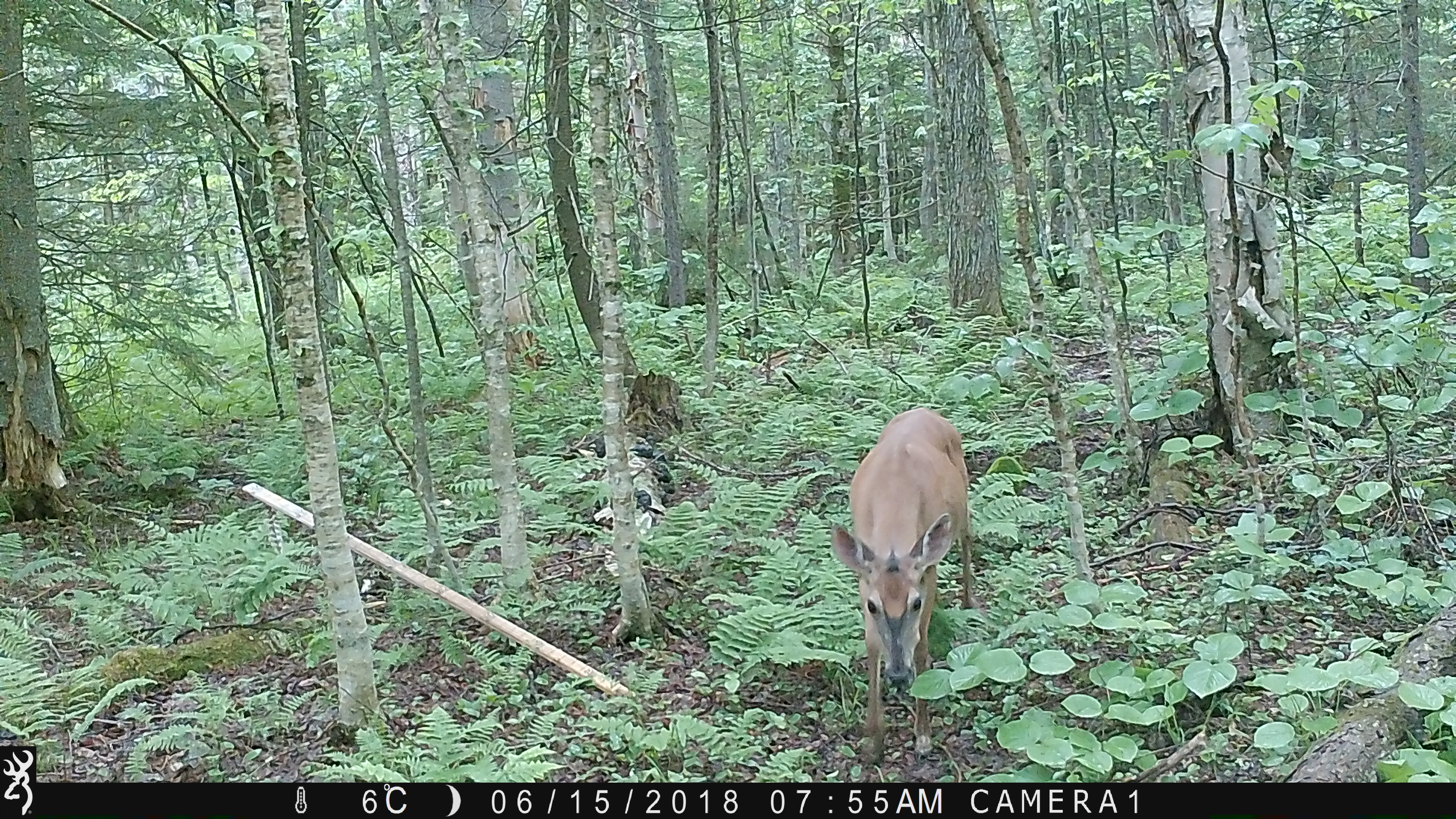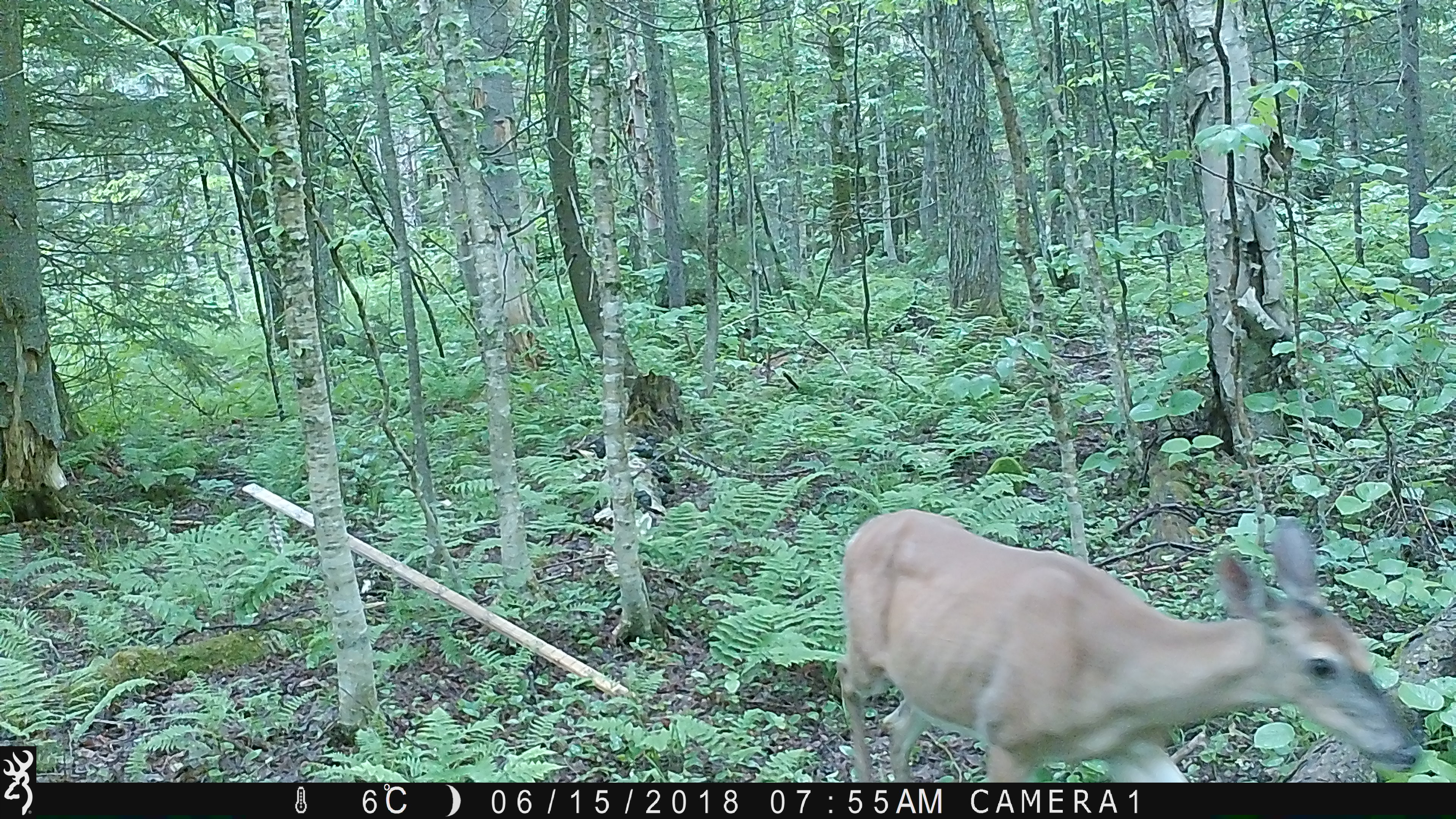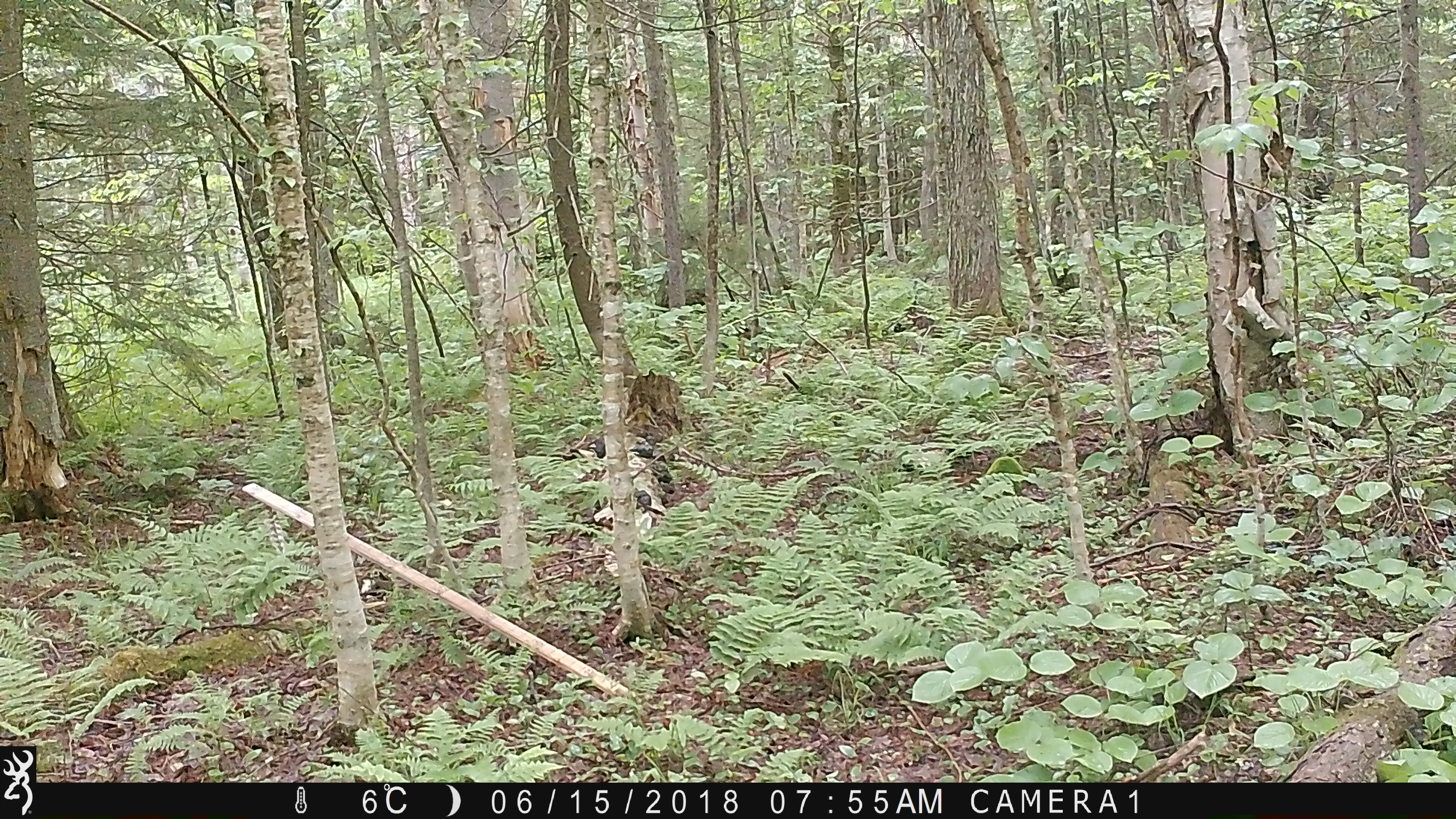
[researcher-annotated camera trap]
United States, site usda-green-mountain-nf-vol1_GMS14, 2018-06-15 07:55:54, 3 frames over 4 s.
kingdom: Animalia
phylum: Chordata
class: Mammalia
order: Artiodactyla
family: Cervidae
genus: Odocoileus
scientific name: Odocoileus virginianus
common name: white-tailed deer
White-tailed deer (Odocoileus virginianus).